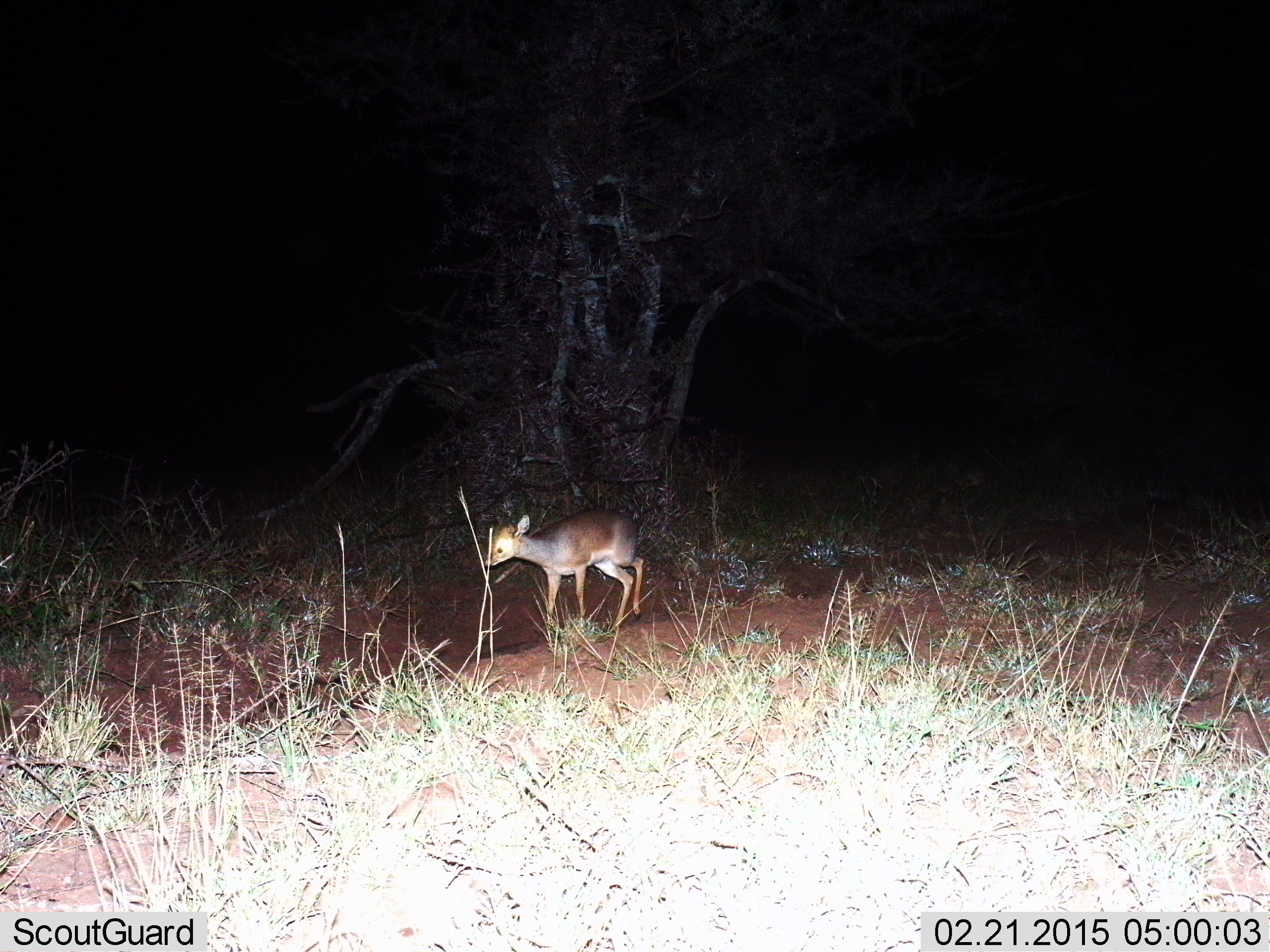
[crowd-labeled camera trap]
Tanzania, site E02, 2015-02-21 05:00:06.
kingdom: Animalia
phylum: Chordata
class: Mammalia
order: Artiodactyla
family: Bovidae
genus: Madoqua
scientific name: Madoqua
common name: dikdik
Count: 1.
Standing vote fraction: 20%.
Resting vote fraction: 0%.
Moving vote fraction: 80%.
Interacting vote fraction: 0%.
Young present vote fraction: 0%.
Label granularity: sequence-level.